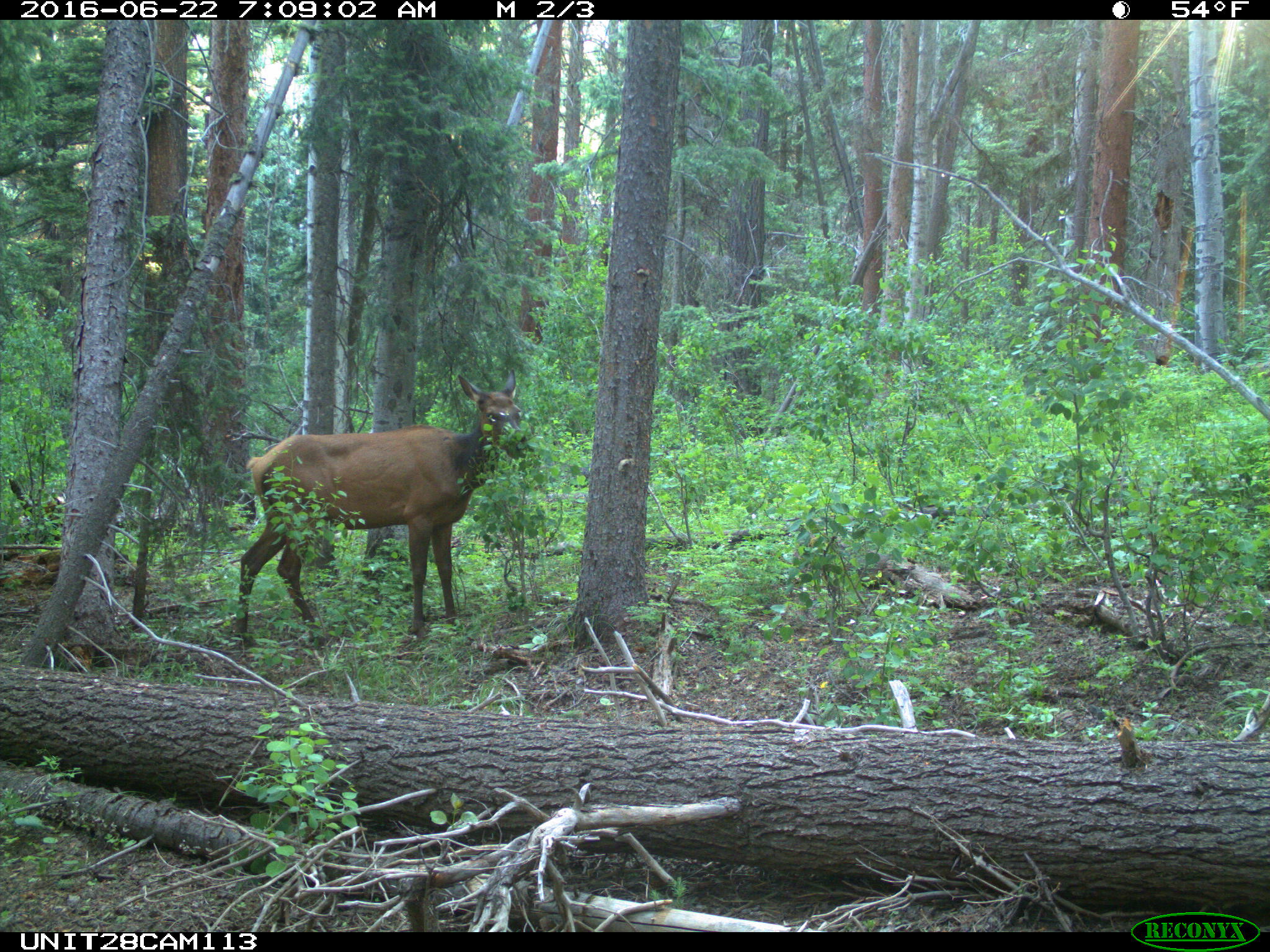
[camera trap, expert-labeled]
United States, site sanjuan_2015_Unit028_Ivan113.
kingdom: Animalia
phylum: Chordata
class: Mammalia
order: Artiodactyla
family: Cervidae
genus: Cervus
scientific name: Cervus elaphus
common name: red deer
Cervus elaphus (red deer).